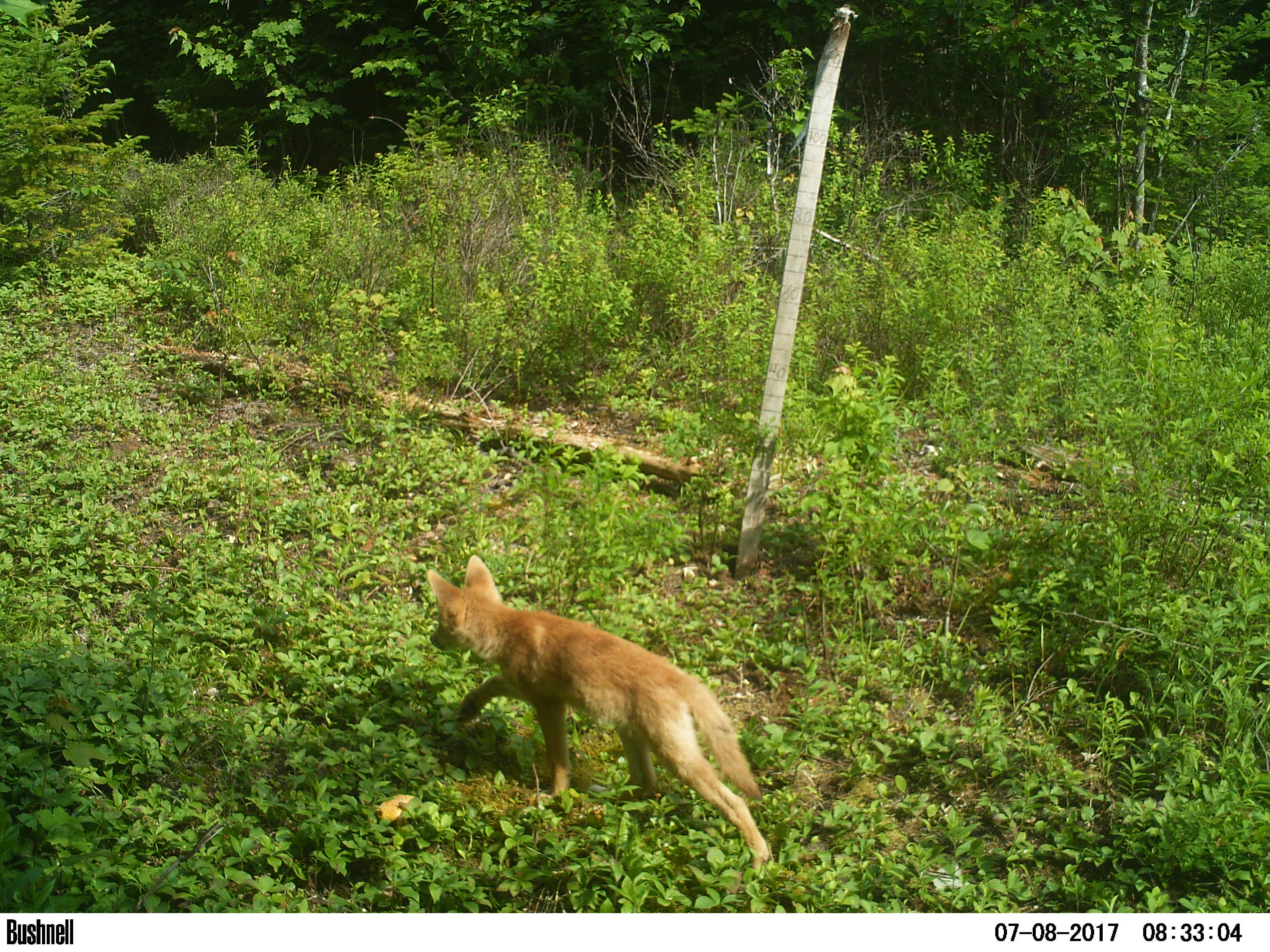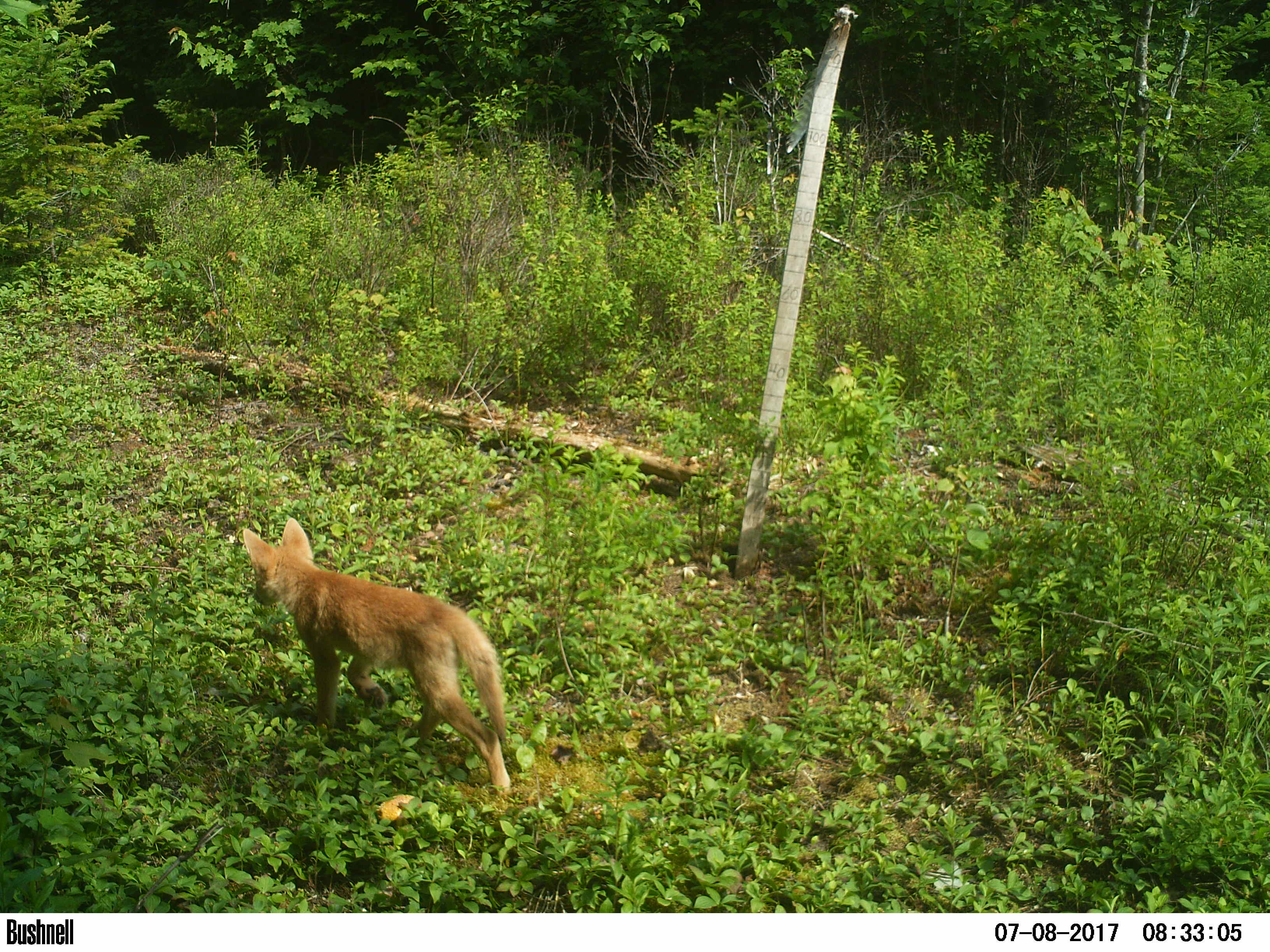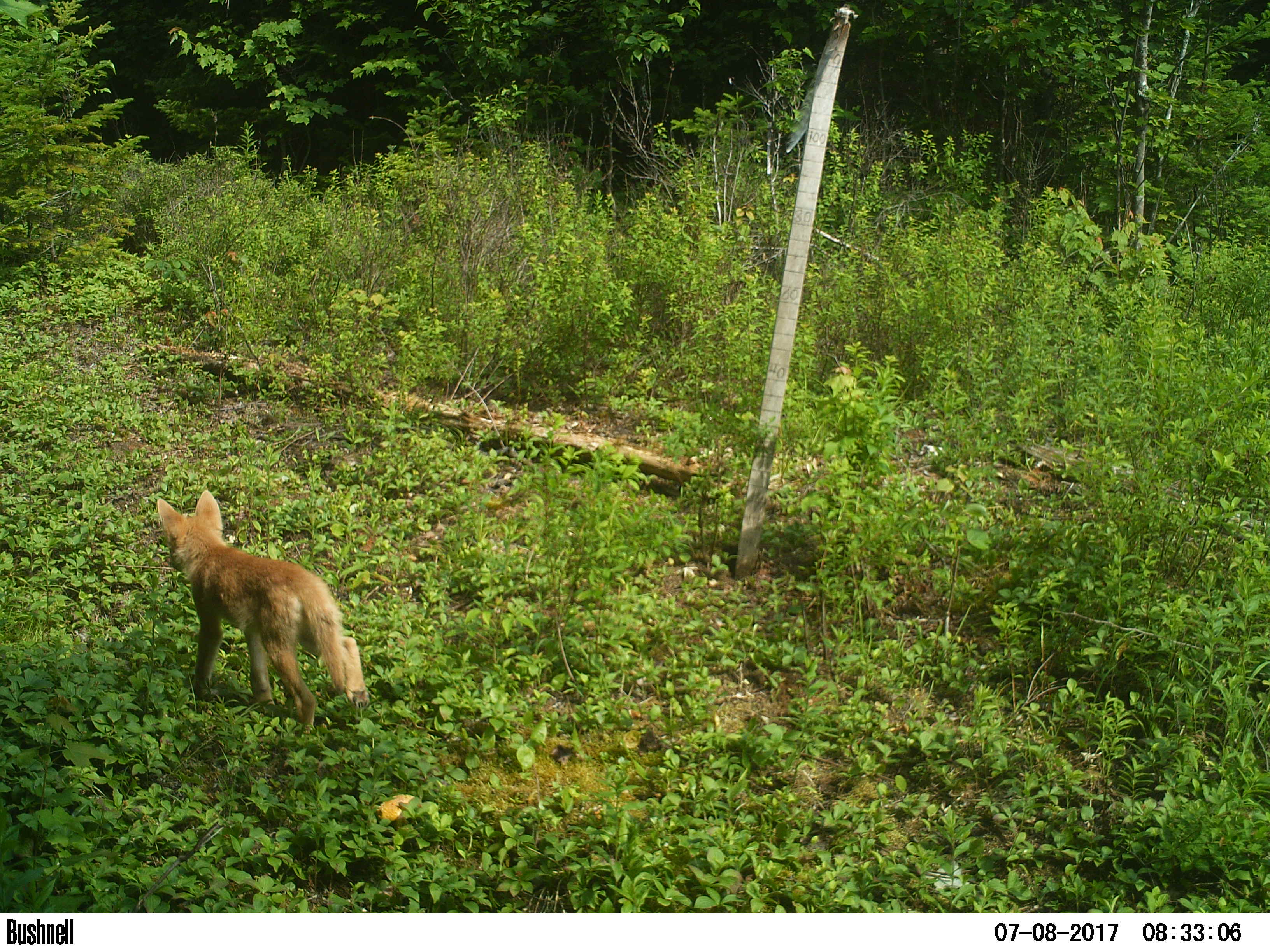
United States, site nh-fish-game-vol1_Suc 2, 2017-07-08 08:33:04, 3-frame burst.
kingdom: Animalia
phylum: Chordata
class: Mammalia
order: Carnivora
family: Canidae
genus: Canis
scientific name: Canis latrans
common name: coyote